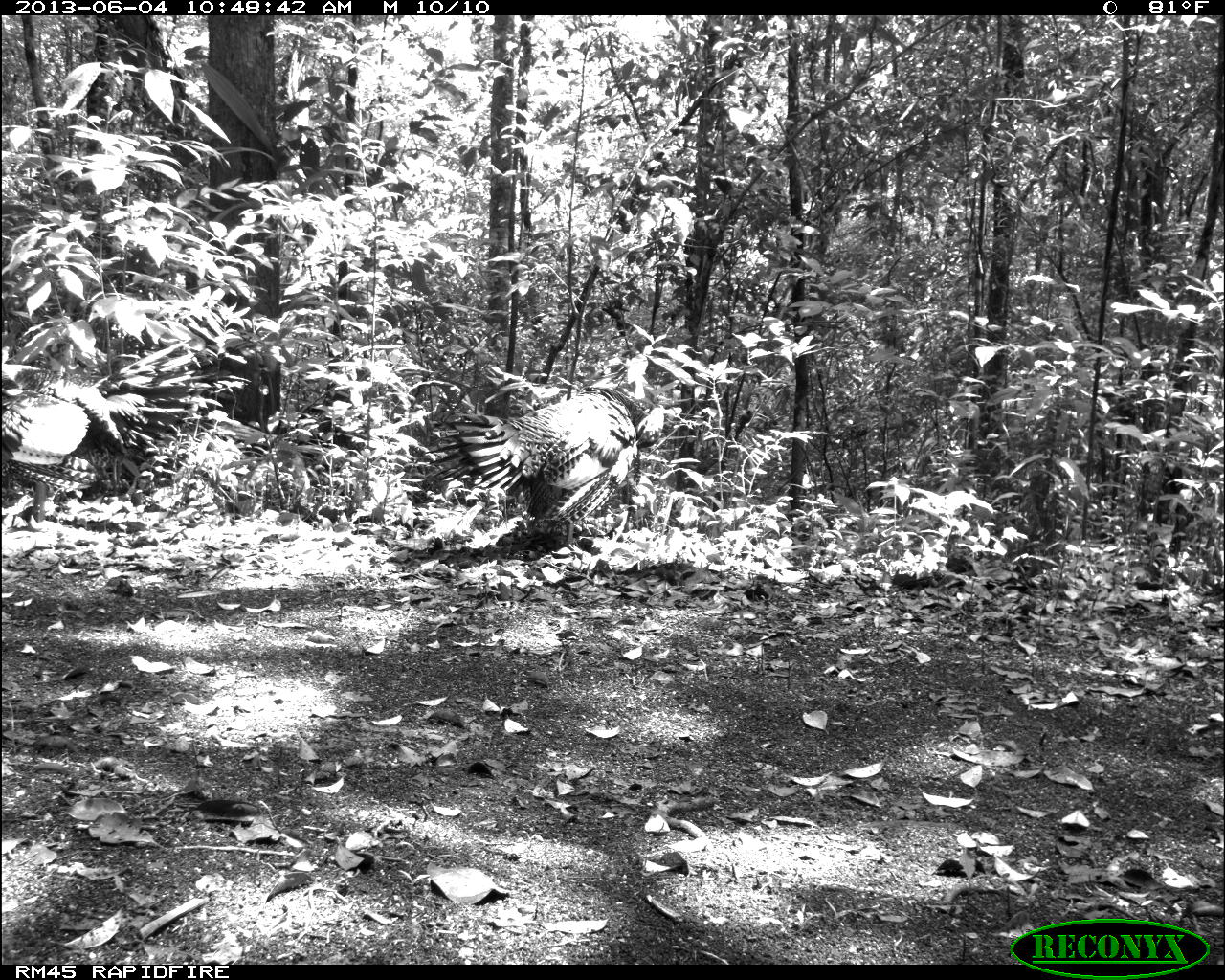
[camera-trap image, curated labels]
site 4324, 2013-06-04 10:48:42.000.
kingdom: Animalia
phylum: Chordata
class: Aves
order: Galliformes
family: Phasianidae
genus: Meleagris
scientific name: Meleagris ocellata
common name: ocellated turkey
Meleagris ocellata (ocellated turkey), count 2.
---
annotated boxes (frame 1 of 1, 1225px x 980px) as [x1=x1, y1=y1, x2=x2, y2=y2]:
meleagris ocellata: [x1=425, y1=386, x2=667, y2=549]; [x1=2, y1=342, x2=218, y2=497]